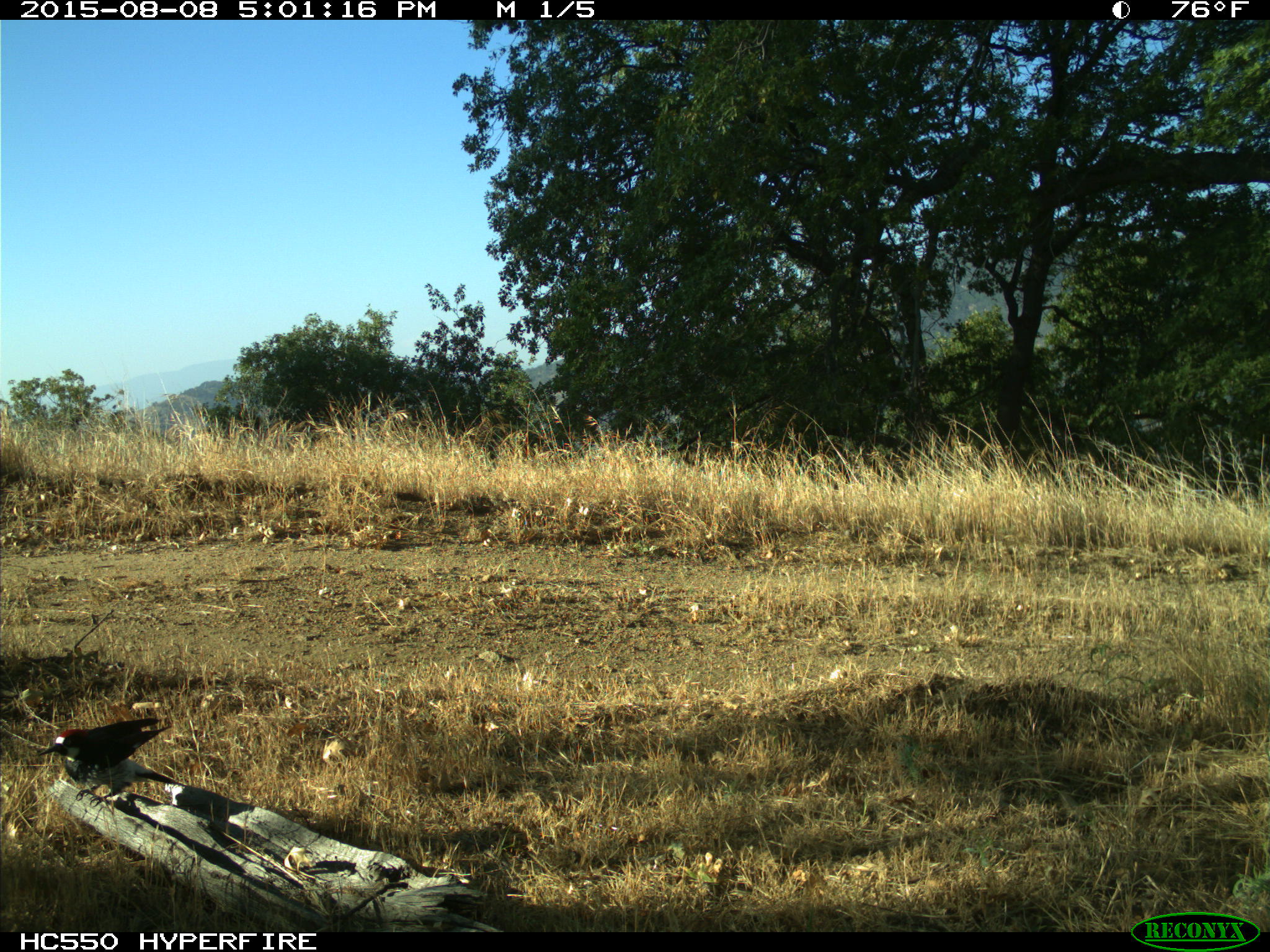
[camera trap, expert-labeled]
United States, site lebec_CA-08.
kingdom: Animalia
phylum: Chordata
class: Aves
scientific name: Aves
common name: birds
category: unidentified bird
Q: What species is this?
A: Unidentified bird (birds) (Aves).